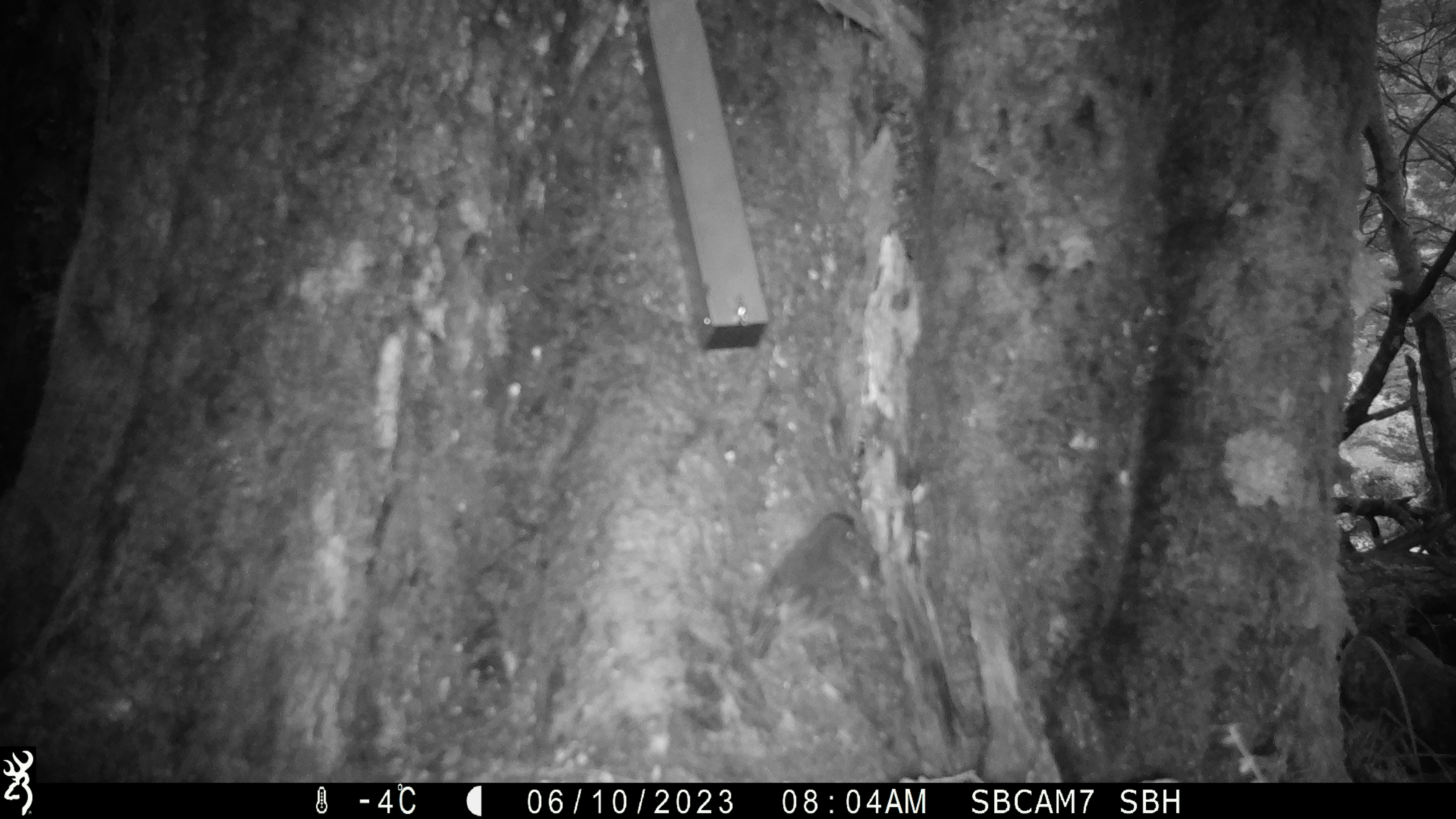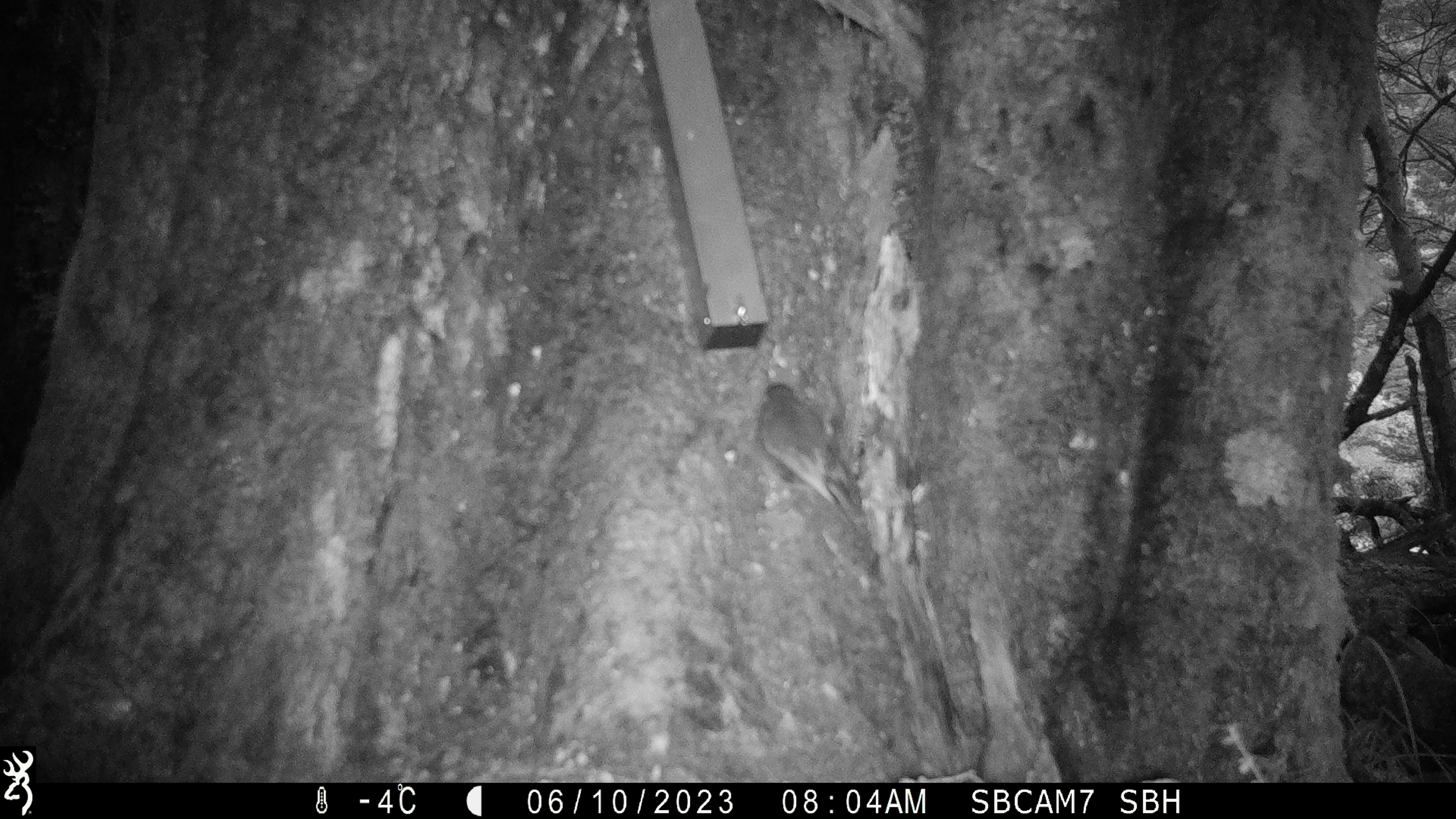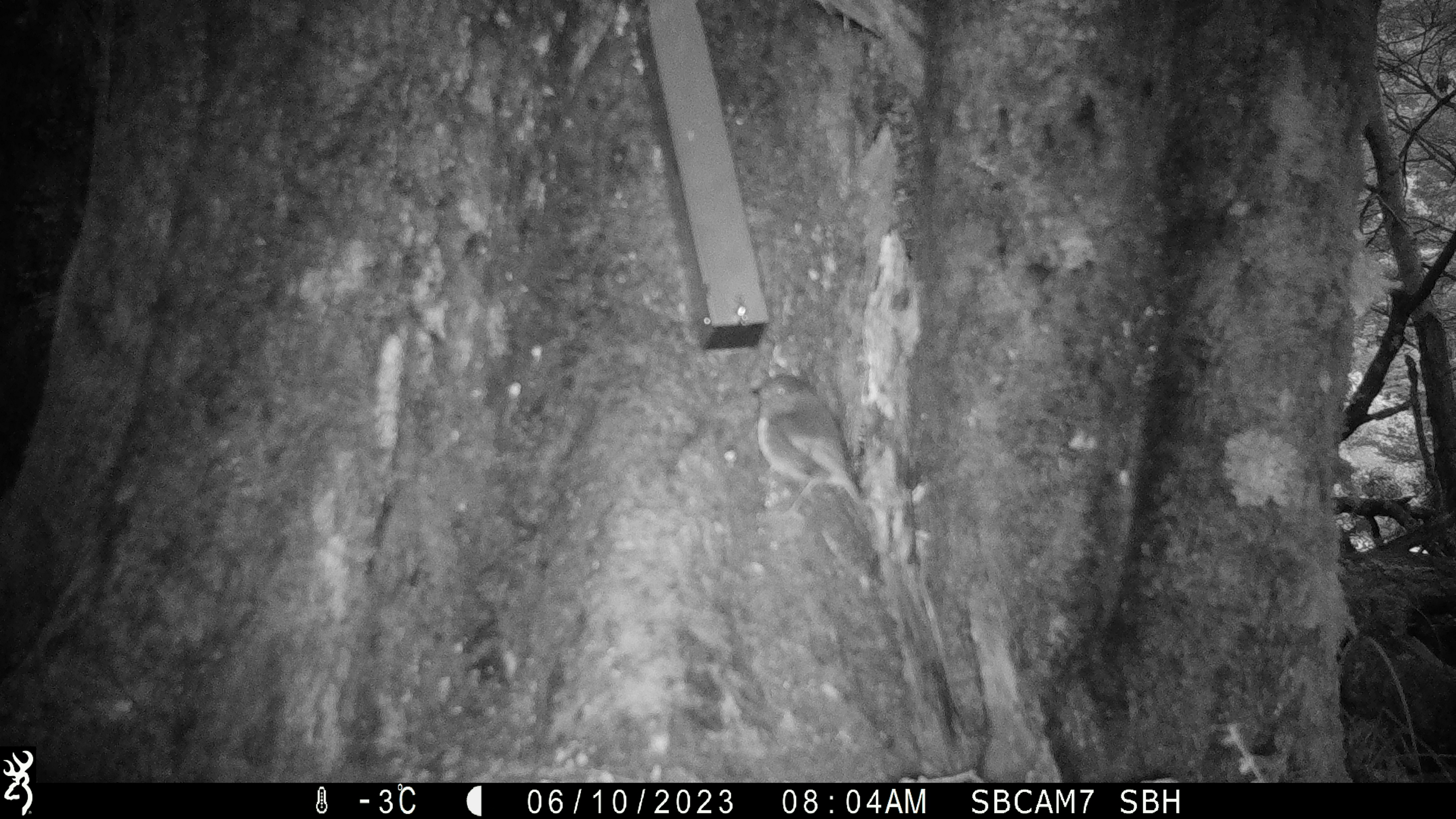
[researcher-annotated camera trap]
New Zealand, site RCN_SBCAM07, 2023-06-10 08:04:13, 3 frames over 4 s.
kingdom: Animalia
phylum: Chordata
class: Aves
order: Passeriformes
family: Petroicidae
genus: Petroica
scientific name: Petroica australis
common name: new zealand robin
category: robin